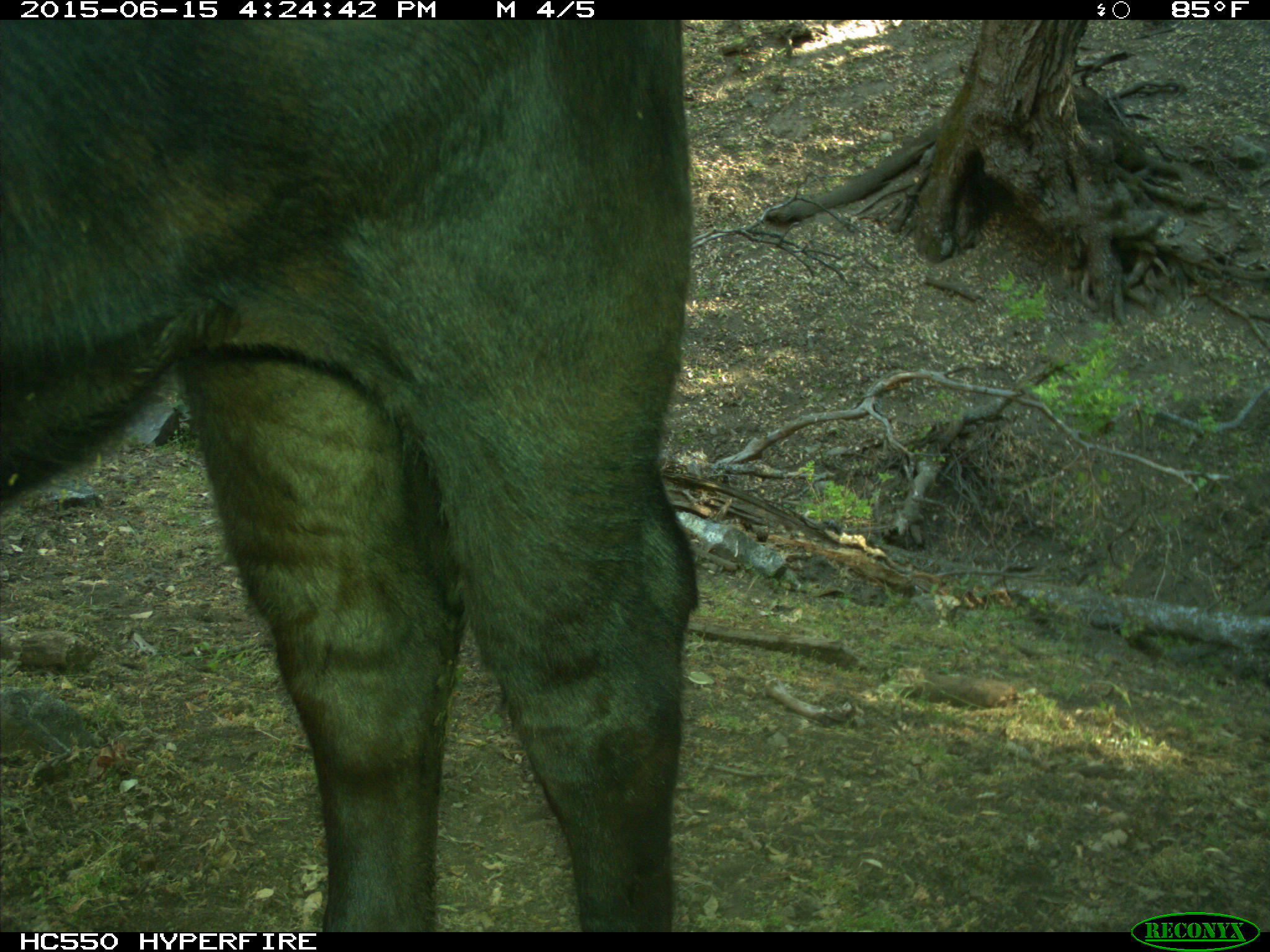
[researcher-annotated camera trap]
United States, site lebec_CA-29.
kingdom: Animalia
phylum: Chordata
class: Mammalia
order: Artiodactyla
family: Bovidae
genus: Bos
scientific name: Bos taurus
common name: domestic cow